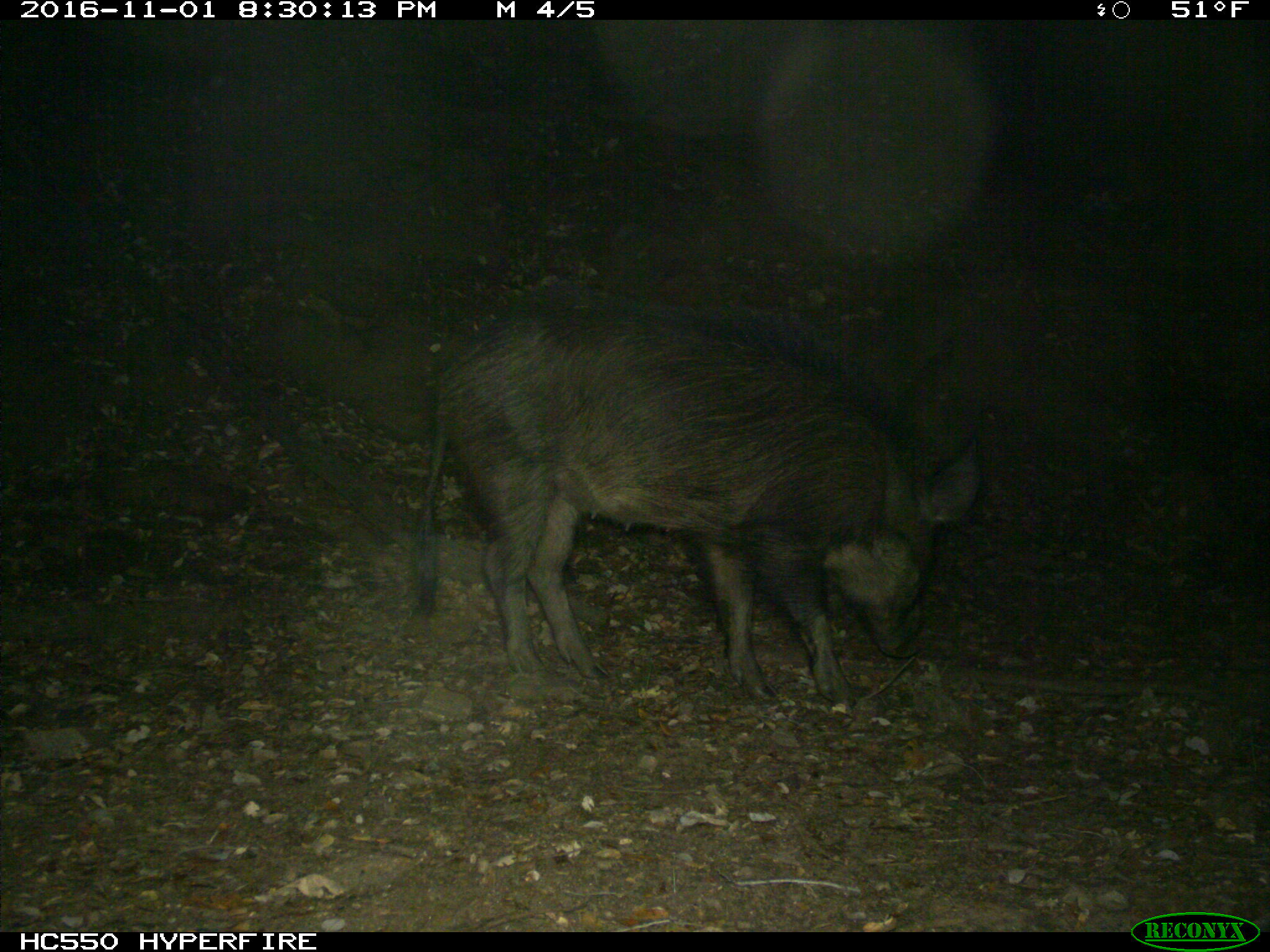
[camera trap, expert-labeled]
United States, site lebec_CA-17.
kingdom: Animalia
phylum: Chordata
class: Mammalia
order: Artiodactyla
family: Suidae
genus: Sus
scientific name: Sus scrofa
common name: wild boar